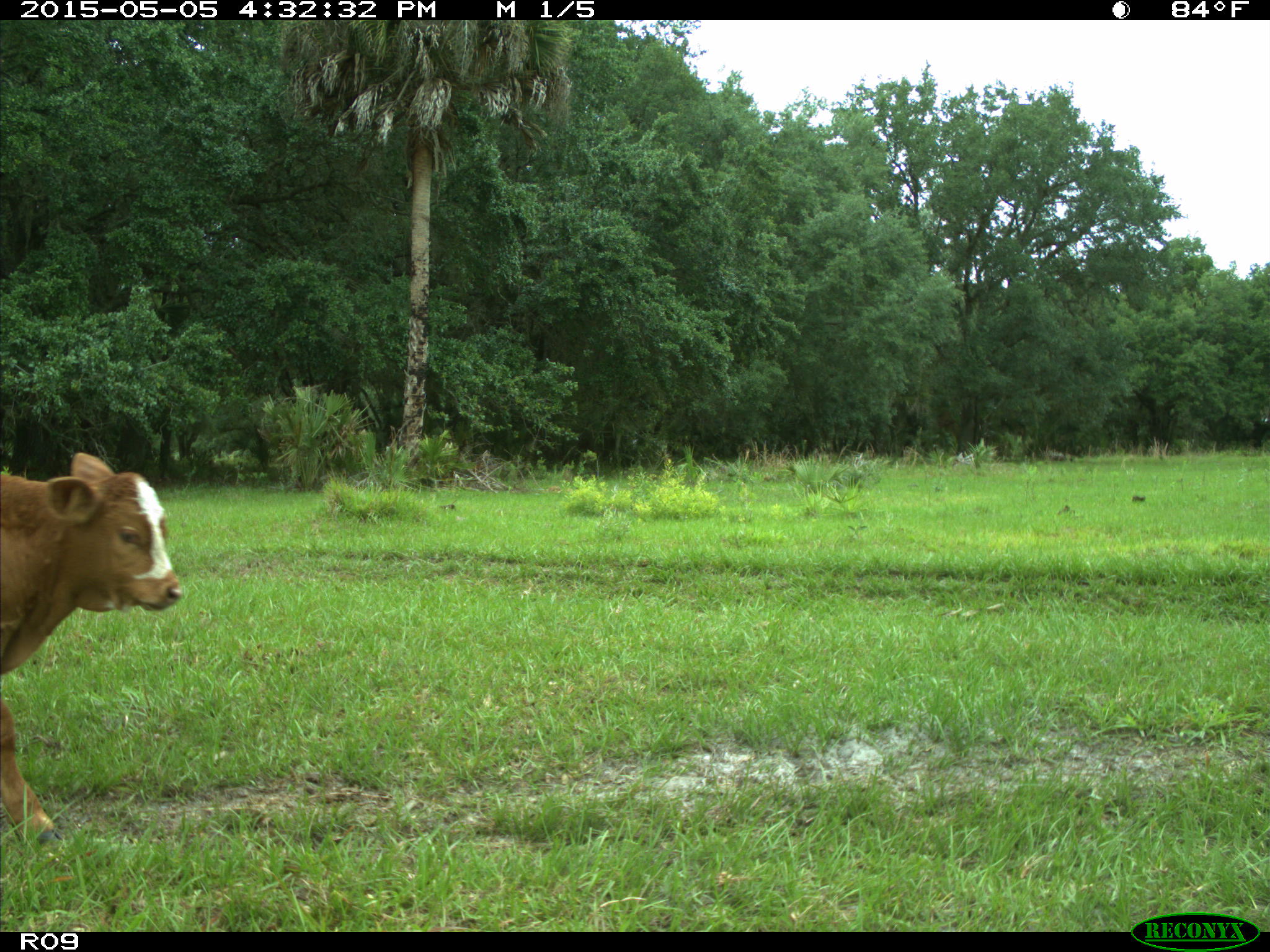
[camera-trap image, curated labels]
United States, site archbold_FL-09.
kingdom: Animalia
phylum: Chordata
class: Mammalia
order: Artiodactyla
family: Bovidae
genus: Bos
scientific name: Bos taurus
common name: domestic cow